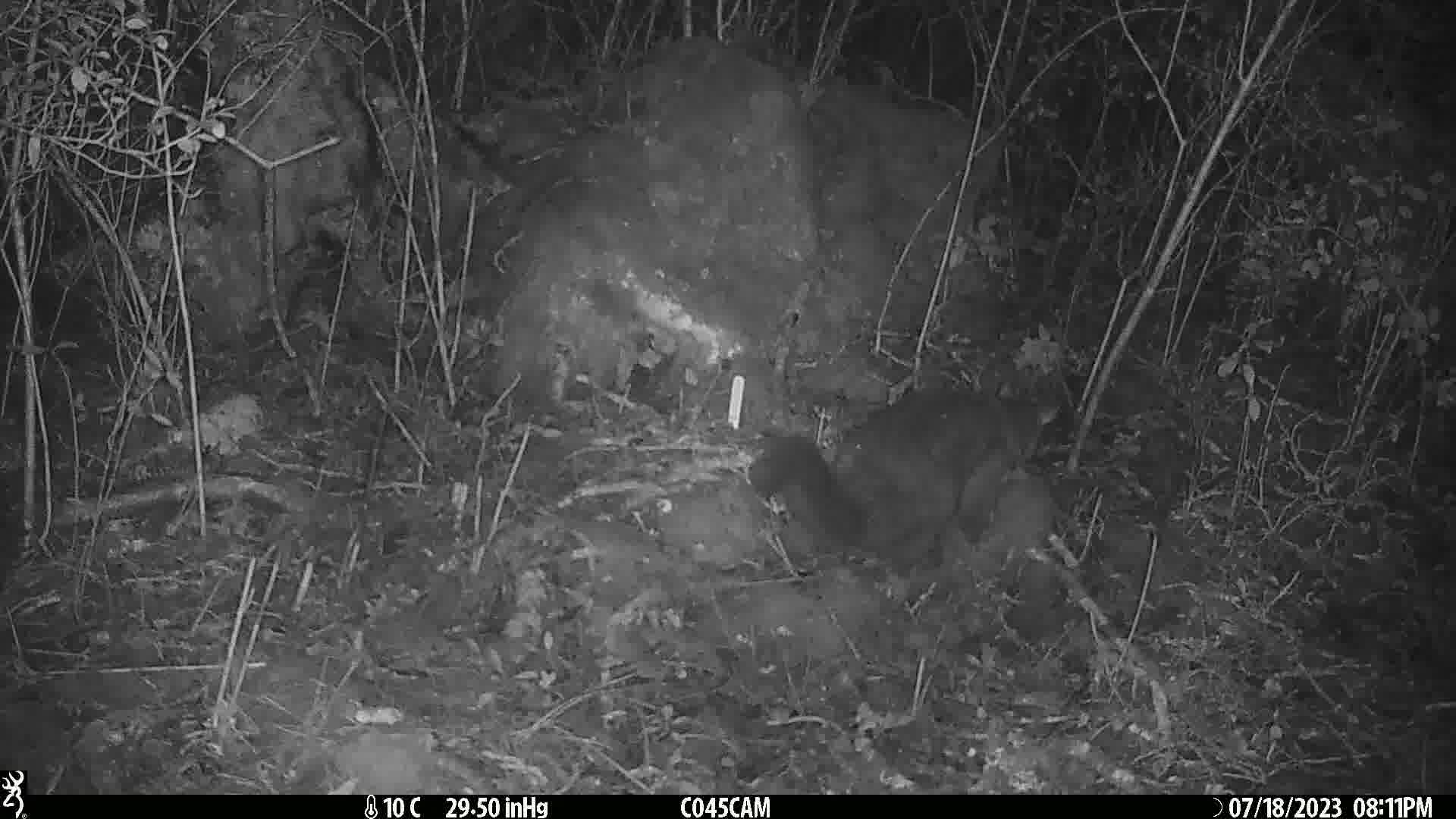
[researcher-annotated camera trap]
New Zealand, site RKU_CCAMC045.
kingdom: Animalia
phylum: Chordata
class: Mammalia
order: Diprotodontia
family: Phalangeridae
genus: Trichosurus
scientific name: Trichosurus vulpecula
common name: common brushtail possum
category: possum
Possum (common brushtail possum) (Trichosurus vulpecula).